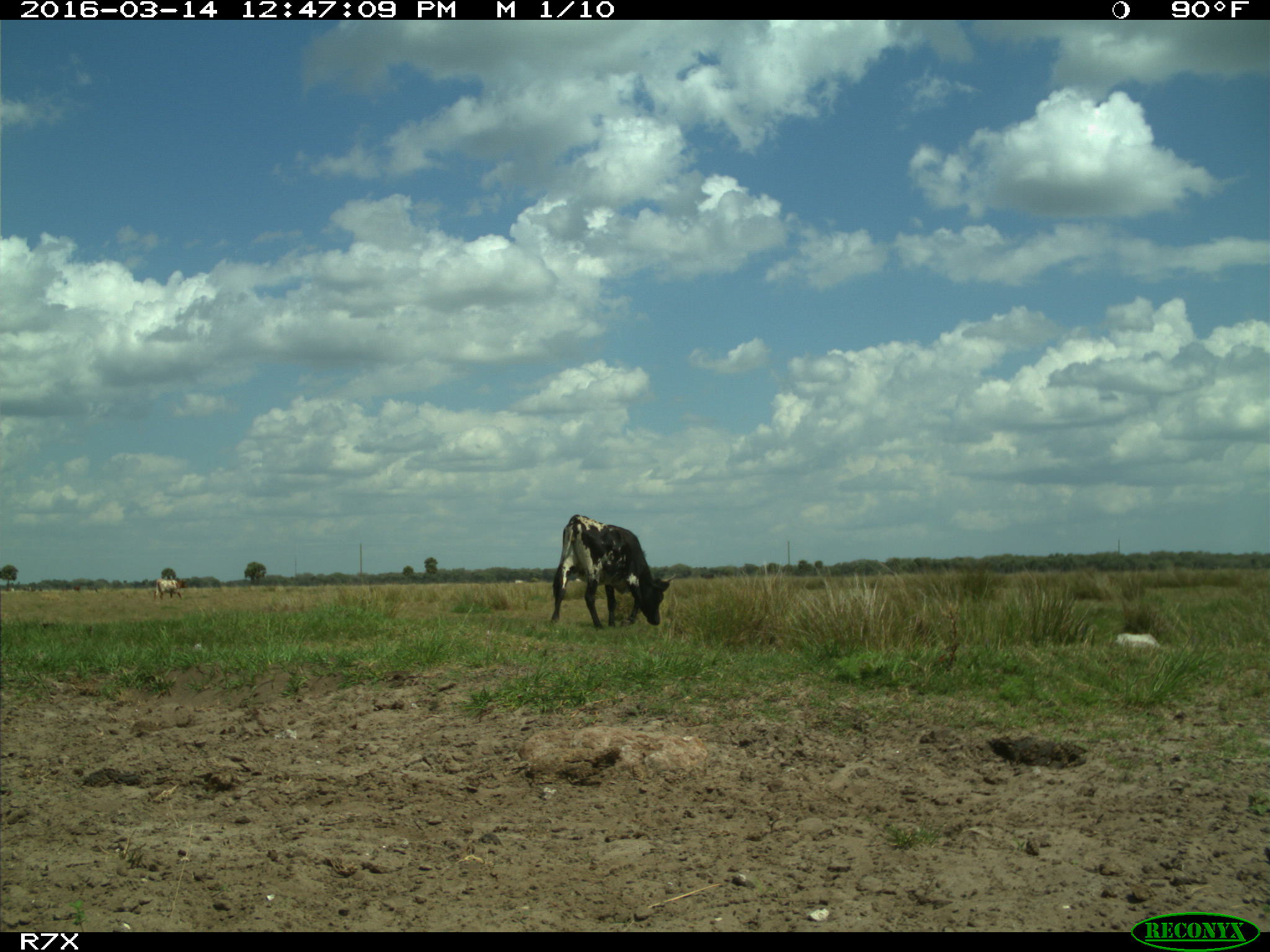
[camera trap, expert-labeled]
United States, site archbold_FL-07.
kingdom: Animalia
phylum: Chordata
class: Mammalia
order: Artiodactyla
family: Bovidae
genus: Bos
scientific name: Bos taurus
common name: domestic cow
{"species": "Bos taurus (domestic cow)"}